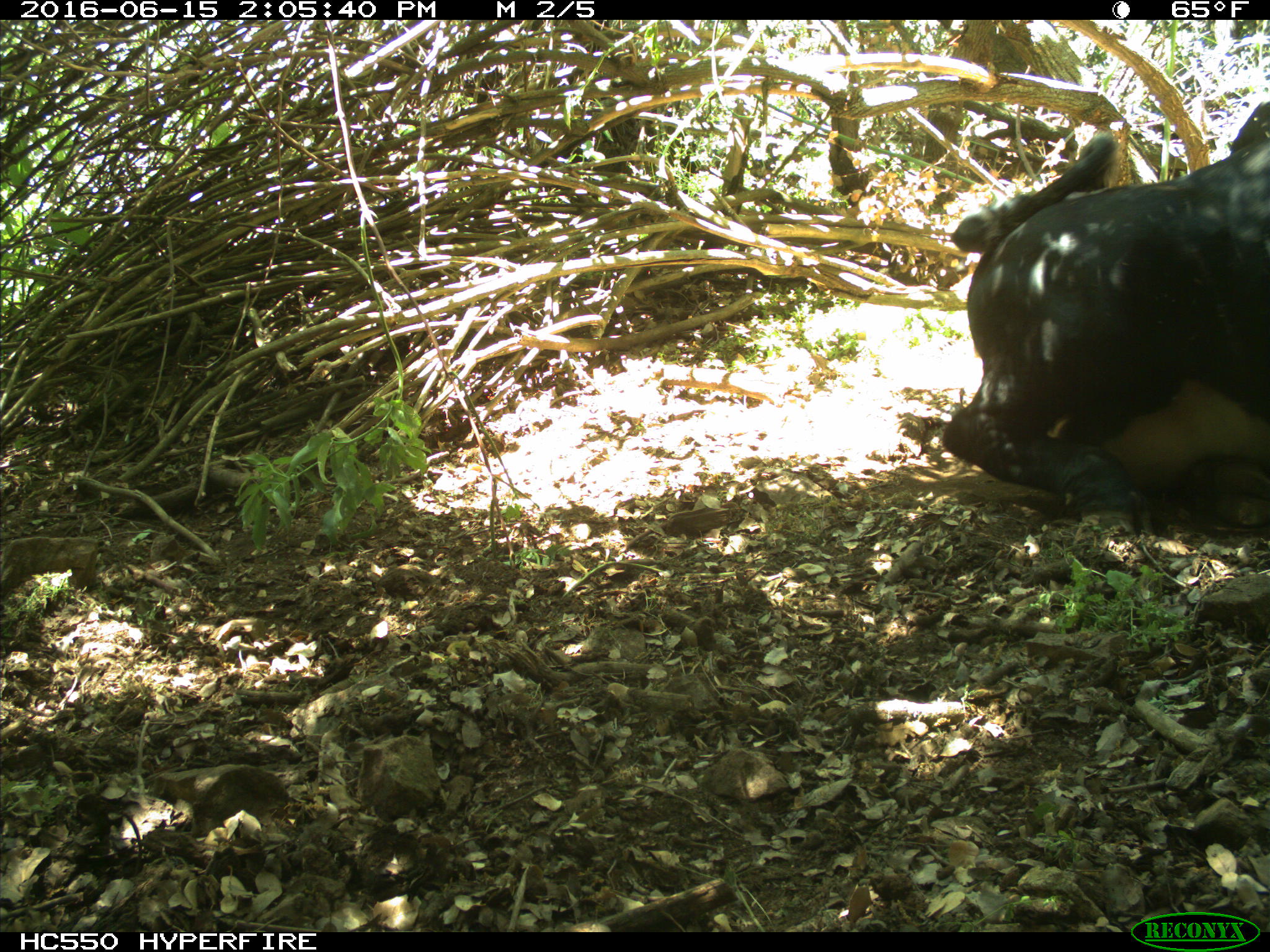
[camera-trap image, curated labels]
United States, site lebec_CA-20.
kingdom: Animalia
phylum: Chordata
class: Mammalia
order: Artiodactyla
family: Bovidae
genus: Bos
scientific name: Bos taurus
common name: domestic cow